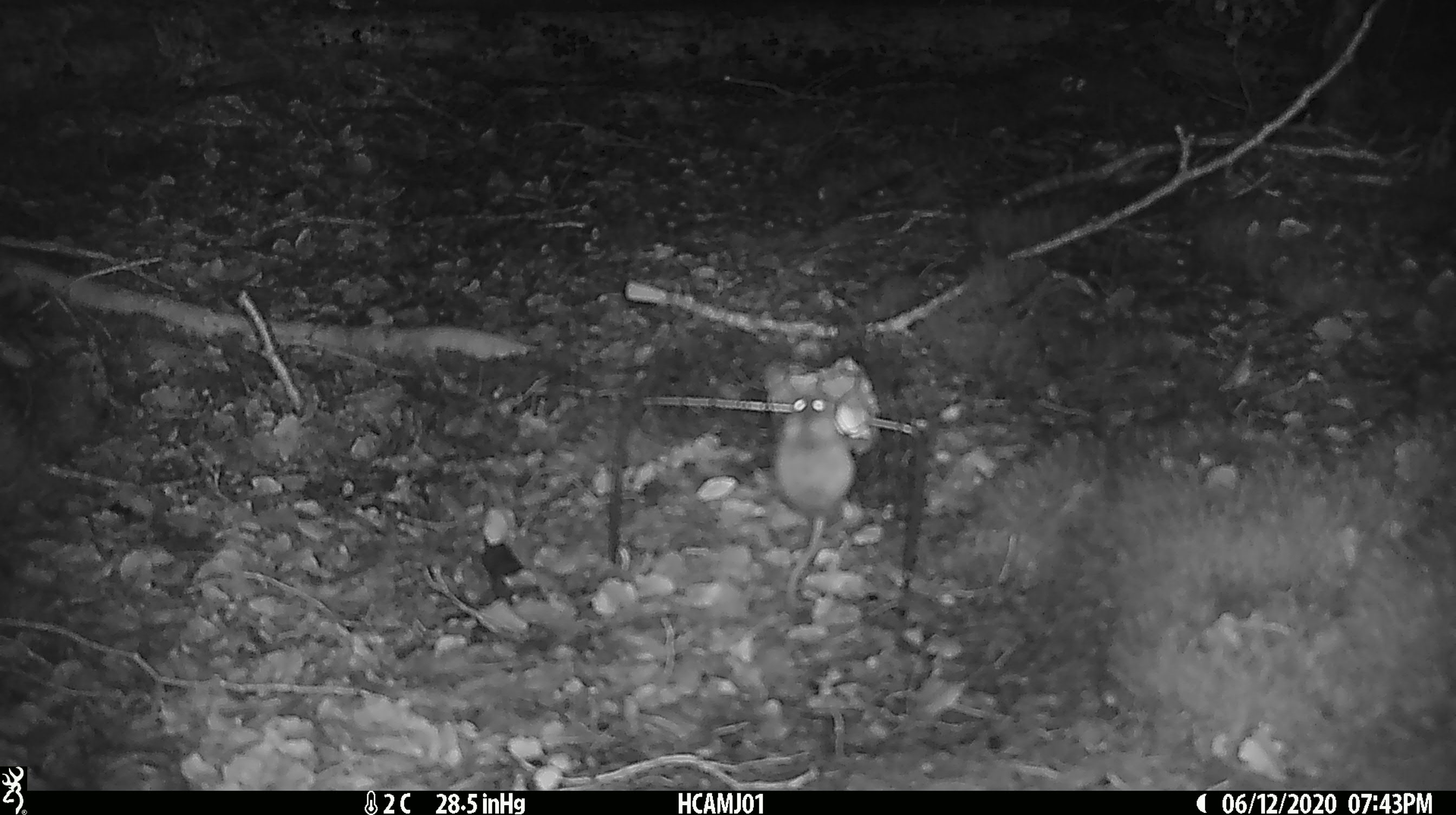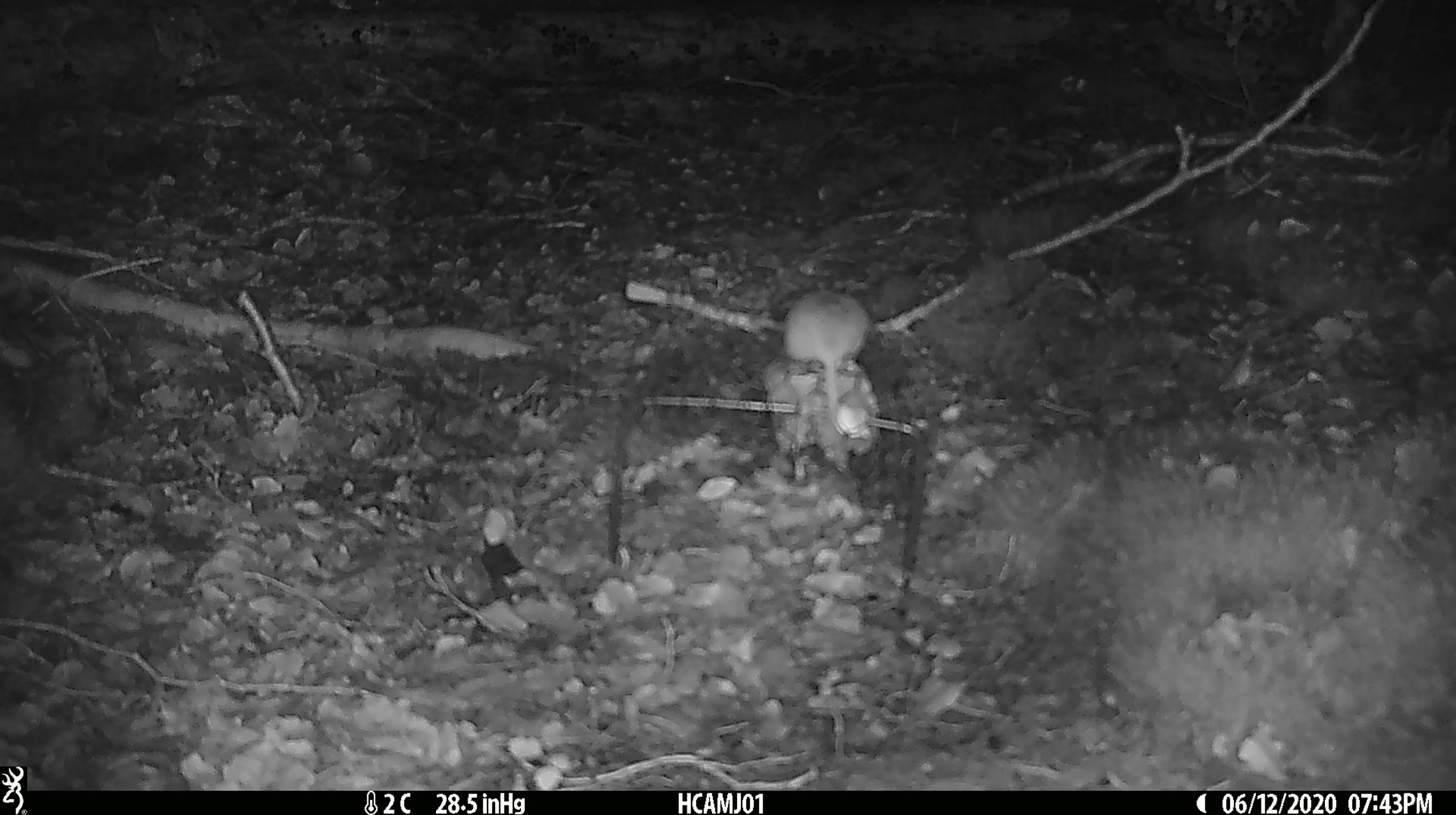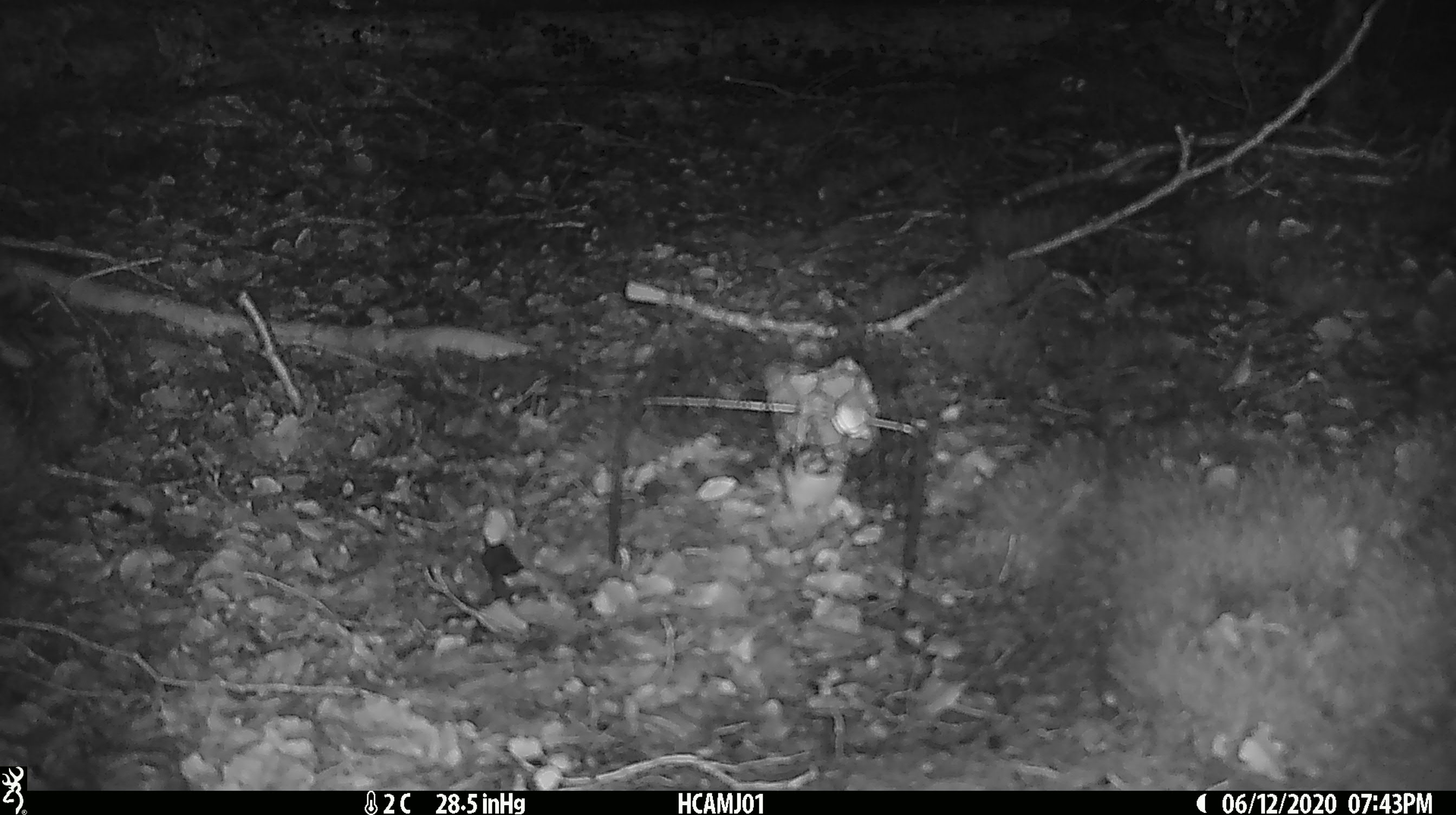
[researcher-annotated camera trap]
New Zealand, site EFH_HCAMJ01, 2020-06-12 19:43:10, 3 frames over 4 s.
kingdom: Animalia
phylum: Chordata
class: Mammalia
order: Rodentia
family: Muridae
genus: Mus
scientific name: Mus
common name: mouse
Mouse (Mus).